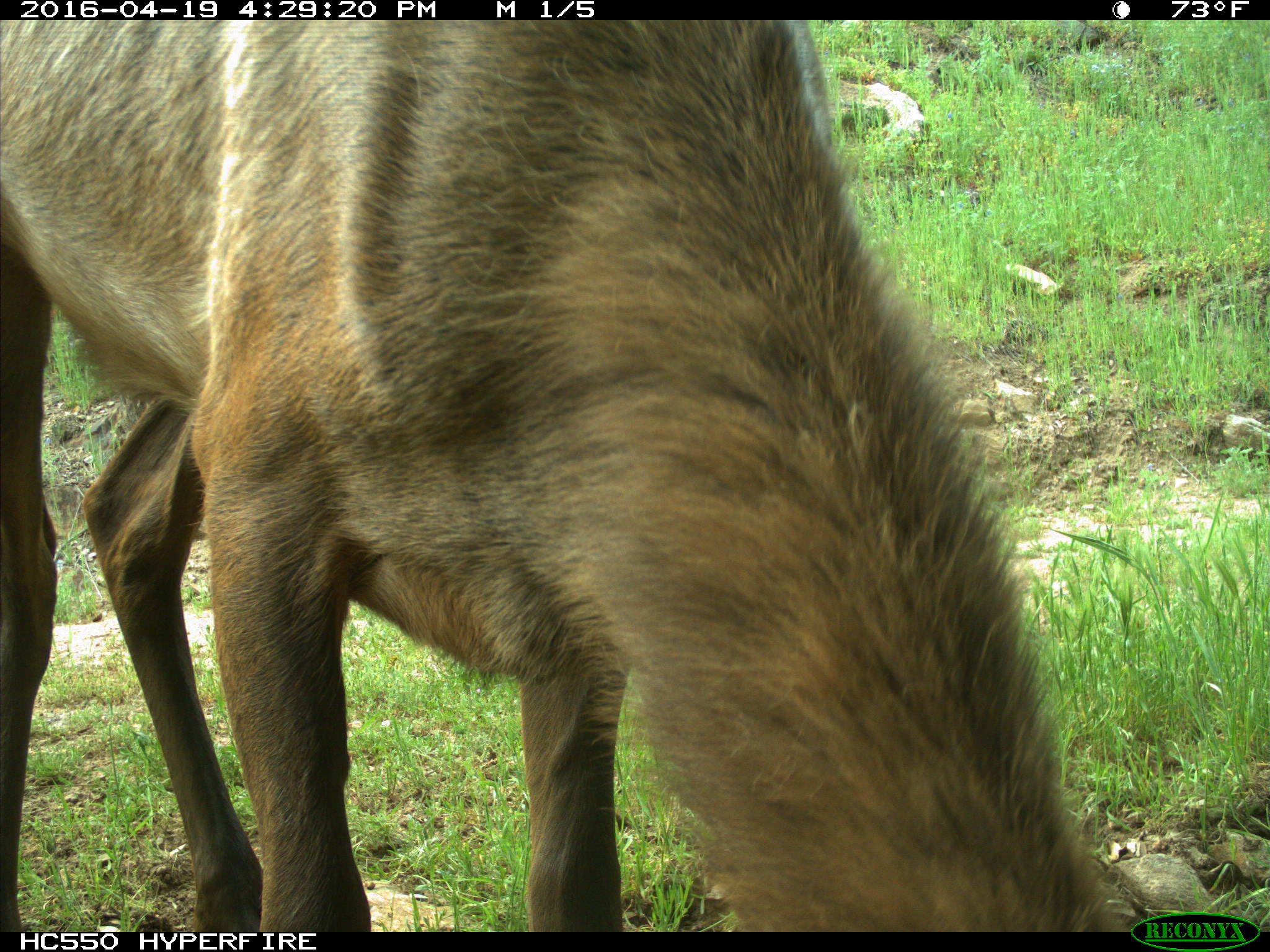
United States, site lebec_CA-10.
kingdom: Animalia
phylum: Chordata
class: Mammalia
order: Artiodactyla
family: Cervidae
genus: Cervus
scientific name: Cervus canadensis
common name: elk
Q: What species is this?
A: Cervus canadensis (elk).